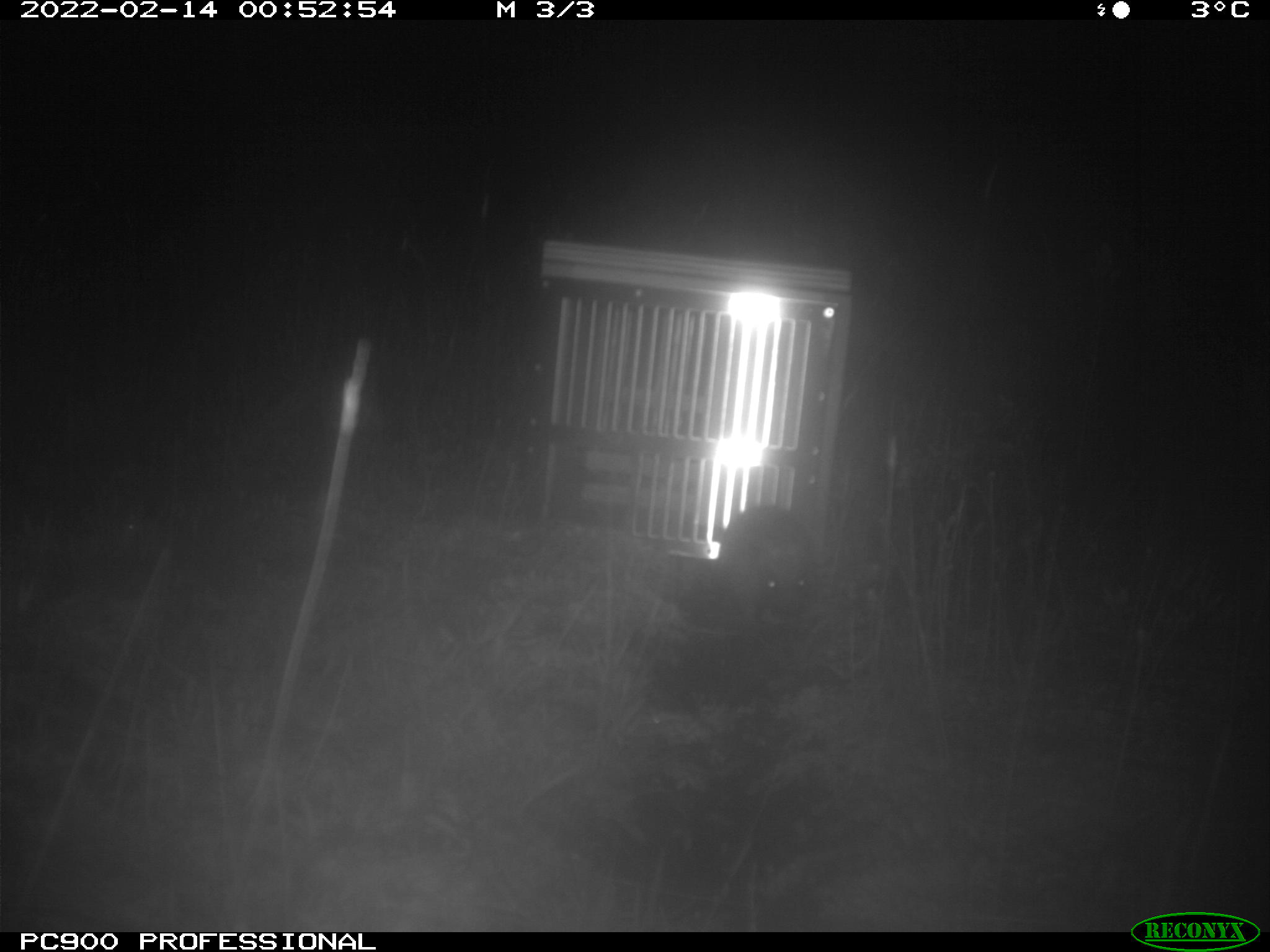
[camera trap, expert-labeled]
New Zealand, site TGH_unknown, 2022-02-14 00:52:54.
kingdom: Animalia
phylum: Chordata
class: Mammalia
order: Eulipotyphla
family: Erinaceidae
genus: Erinaceus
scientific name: Erinaceus europaeus europaeus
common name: european hedgehog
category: hedgehog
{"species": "hedgehog (european hedgehog) (Erinaceus europaeus europaeus)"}